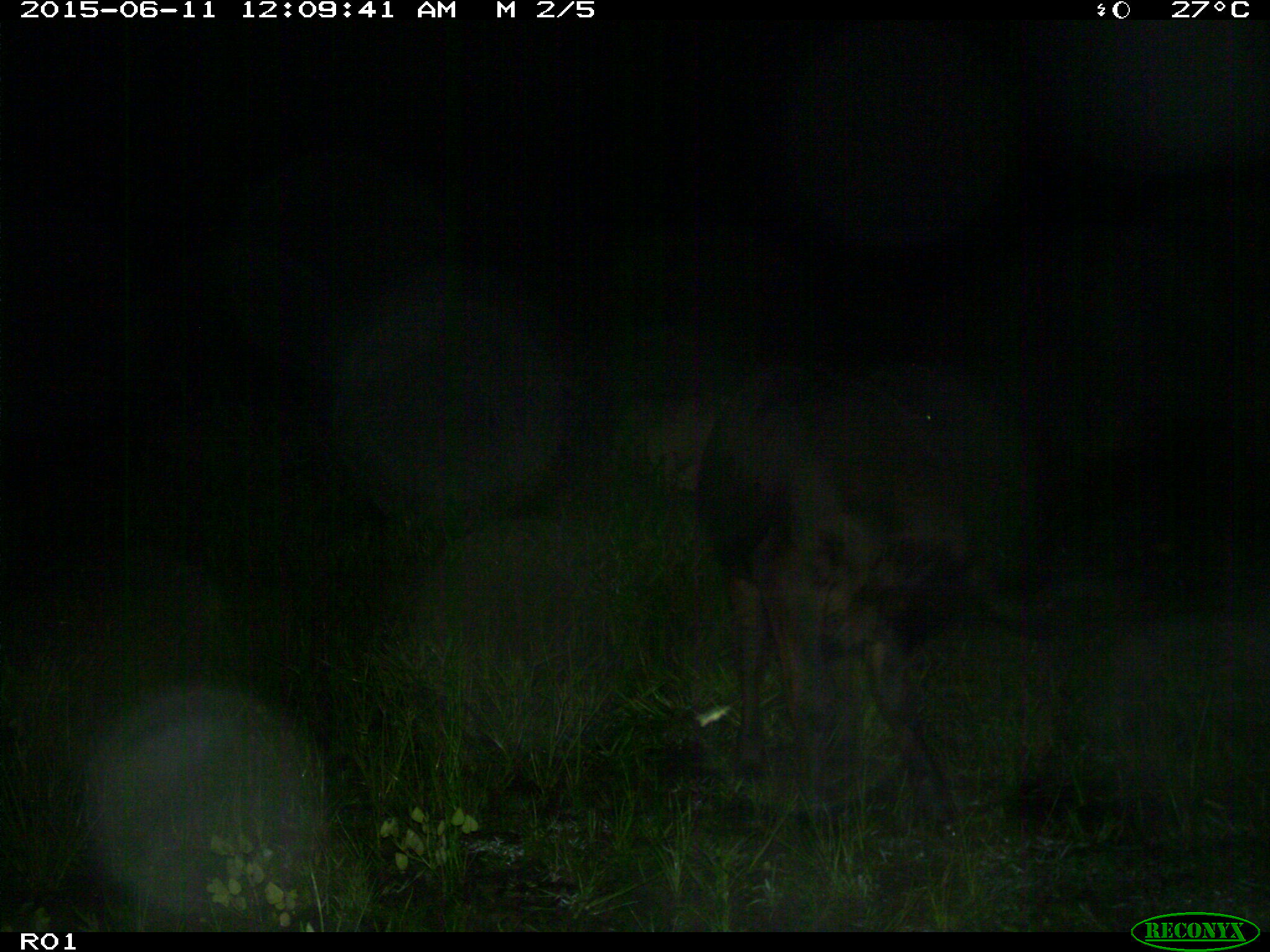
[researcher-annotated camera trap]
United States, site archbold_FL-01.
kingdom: Animalia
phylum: Chordata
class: Mammalia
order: Artiodactyla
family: Bovidae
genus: Bos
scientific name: Bos taurus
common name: domestic cow